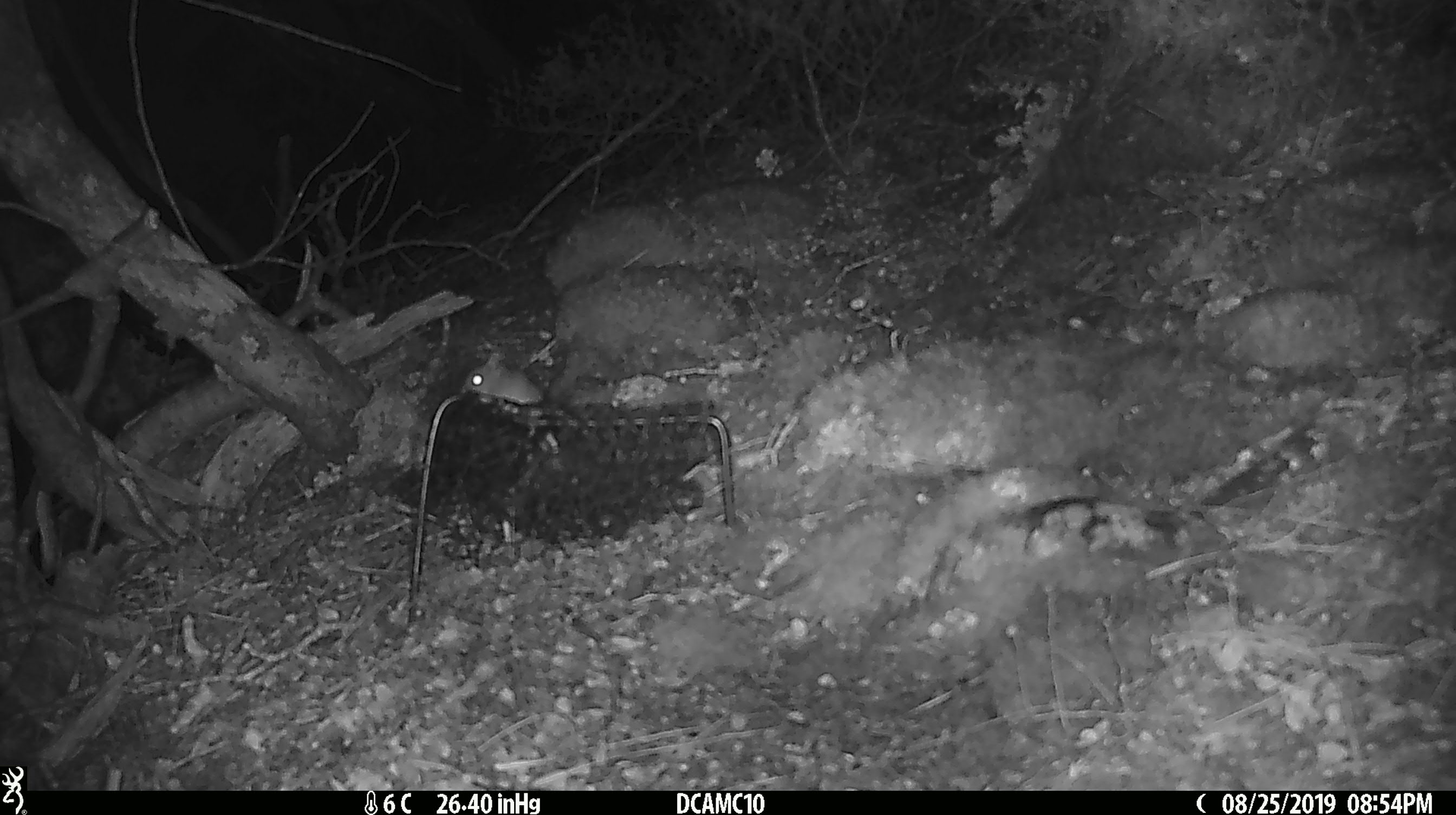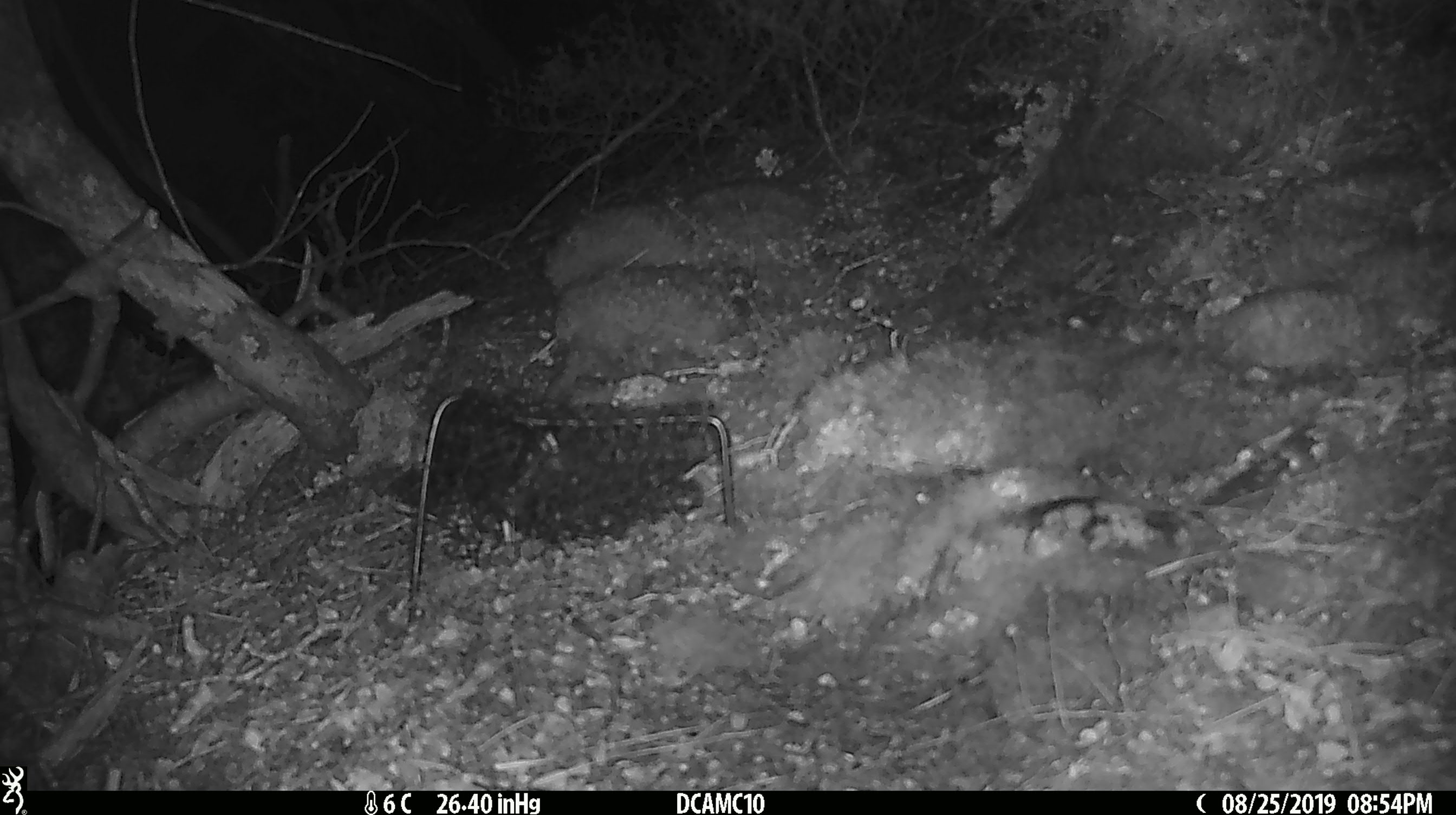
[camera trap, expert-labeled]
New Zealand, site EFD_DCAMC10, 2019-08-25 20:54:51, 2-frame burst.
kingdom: Animalia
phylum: Chordata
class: Mammalia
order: Rodentia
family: Muridae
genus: Mus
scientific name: Mus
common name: mouse